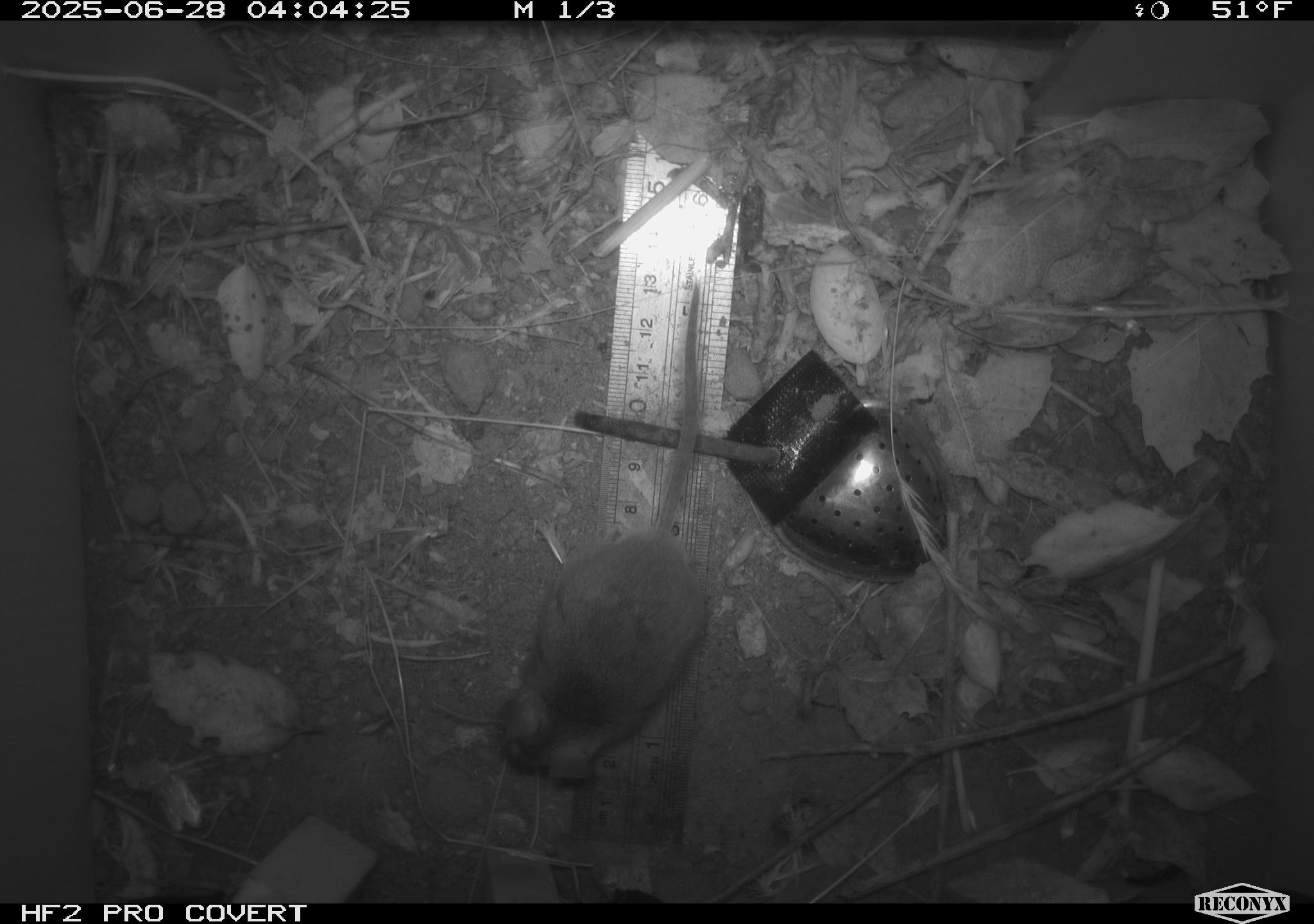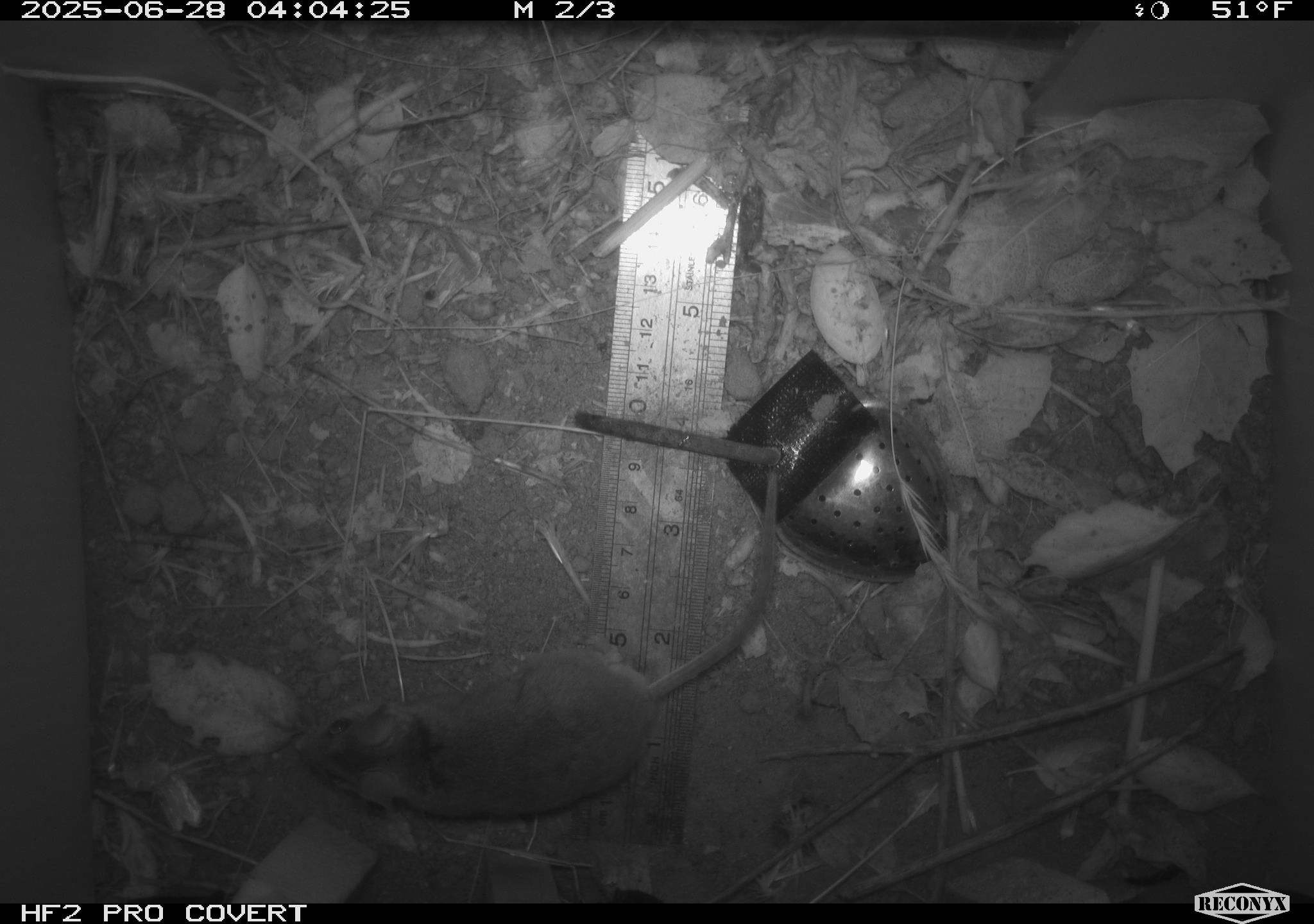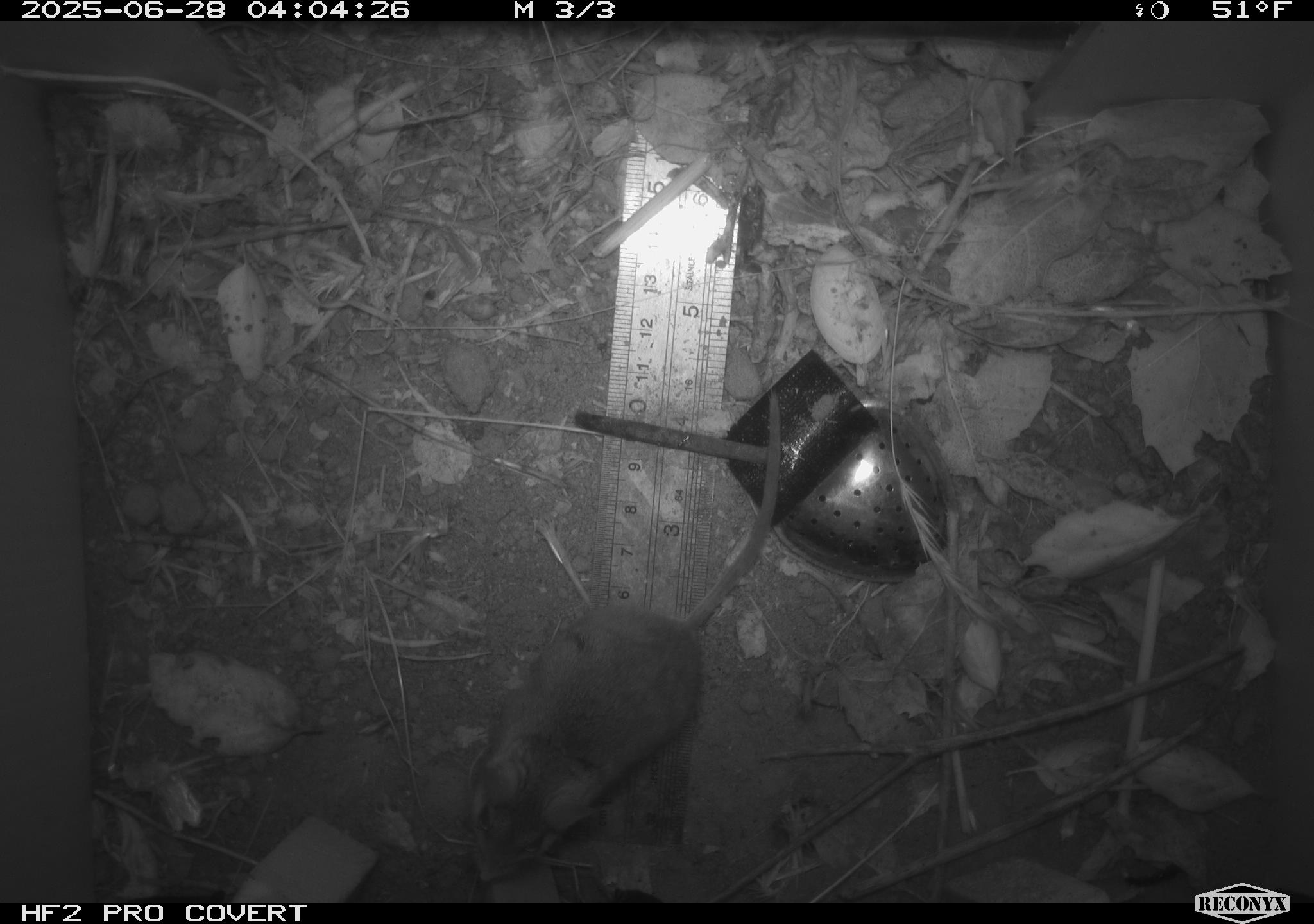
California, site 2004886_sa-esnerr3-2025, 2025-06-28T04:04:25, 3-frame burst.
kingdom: Animalia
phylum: Chordata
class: Mammalia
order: Rodentia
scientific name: Rodentia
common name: rodent